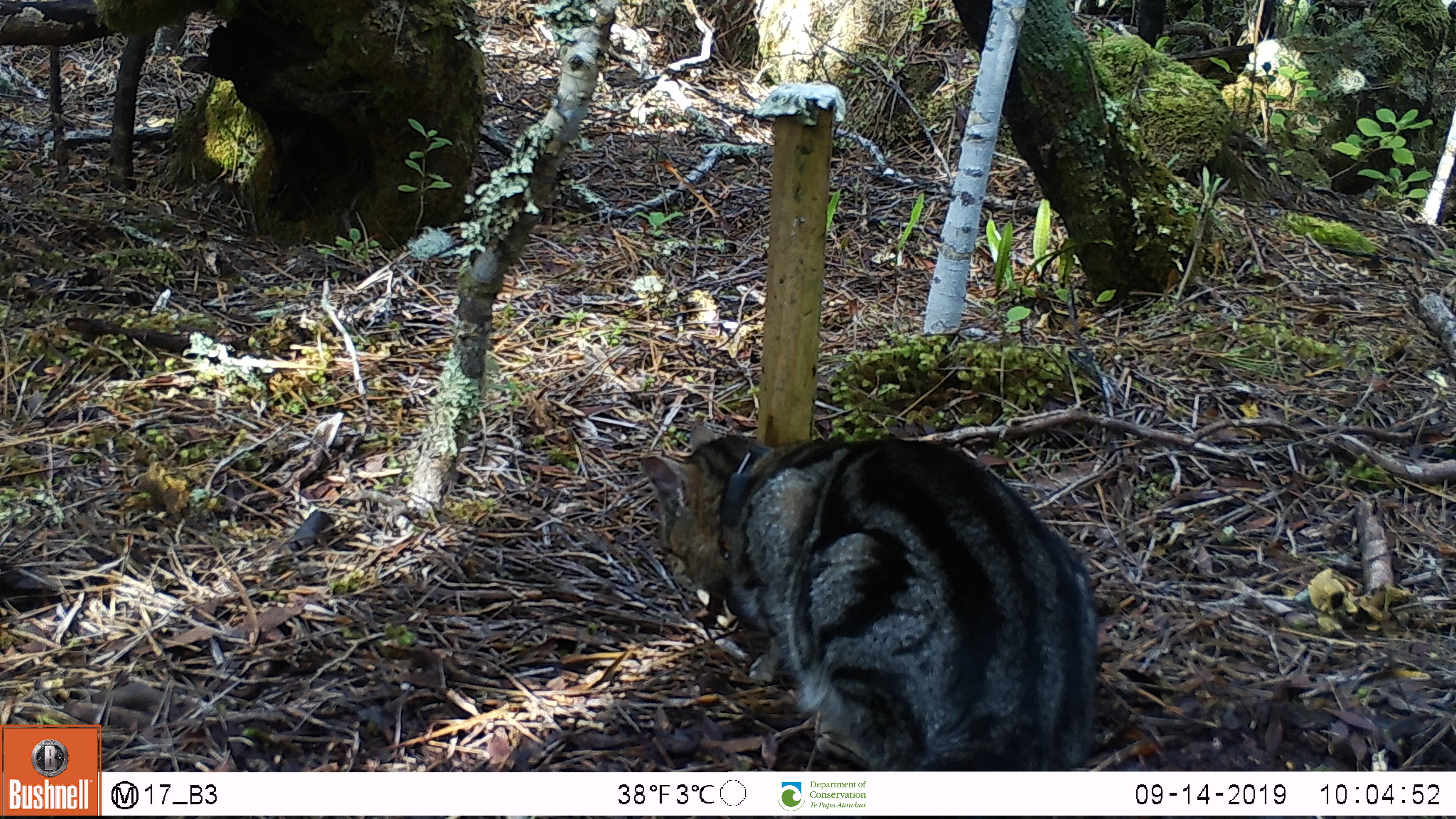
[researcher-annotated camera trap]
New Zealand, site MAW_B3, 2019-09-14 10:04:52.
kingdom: Animalia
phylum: Chordata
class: Mammalia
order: Carnivora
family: Felidae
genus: Felis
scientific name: Felis catus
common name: domestic cat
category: cat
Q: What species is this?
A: Cat (domestic cat) (Felis catus).